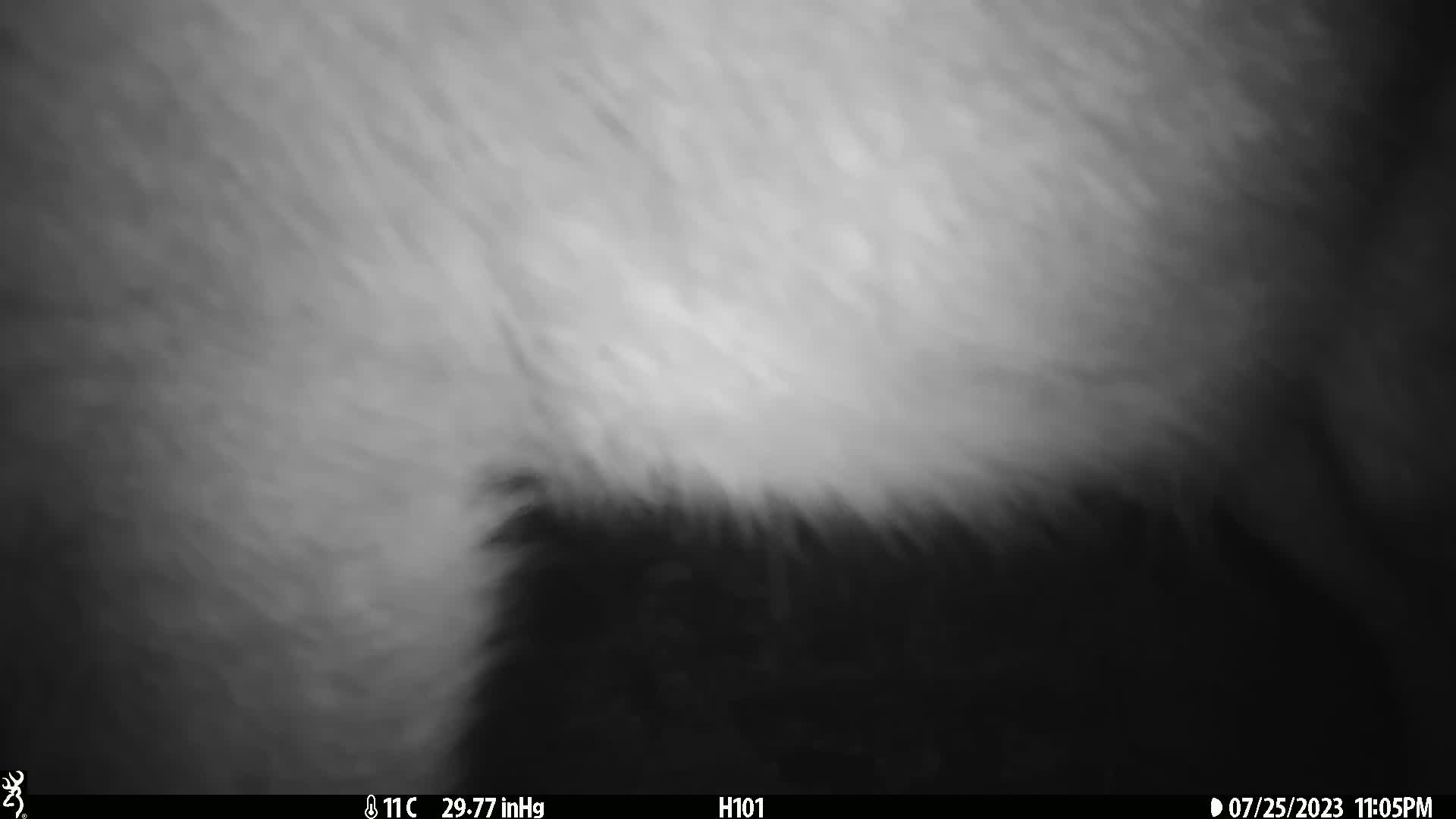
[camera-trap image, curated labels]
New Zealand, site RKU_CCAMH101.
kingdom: Animalia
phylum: Chordata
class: Mammalia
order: Artiodactyla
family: Cervidae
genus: Odocoileus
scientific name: Odocoileus virginianus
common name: white-tailed deer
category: white tailed deer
White tailed deer (white-tailed deer) (Odocoileus virginianus).